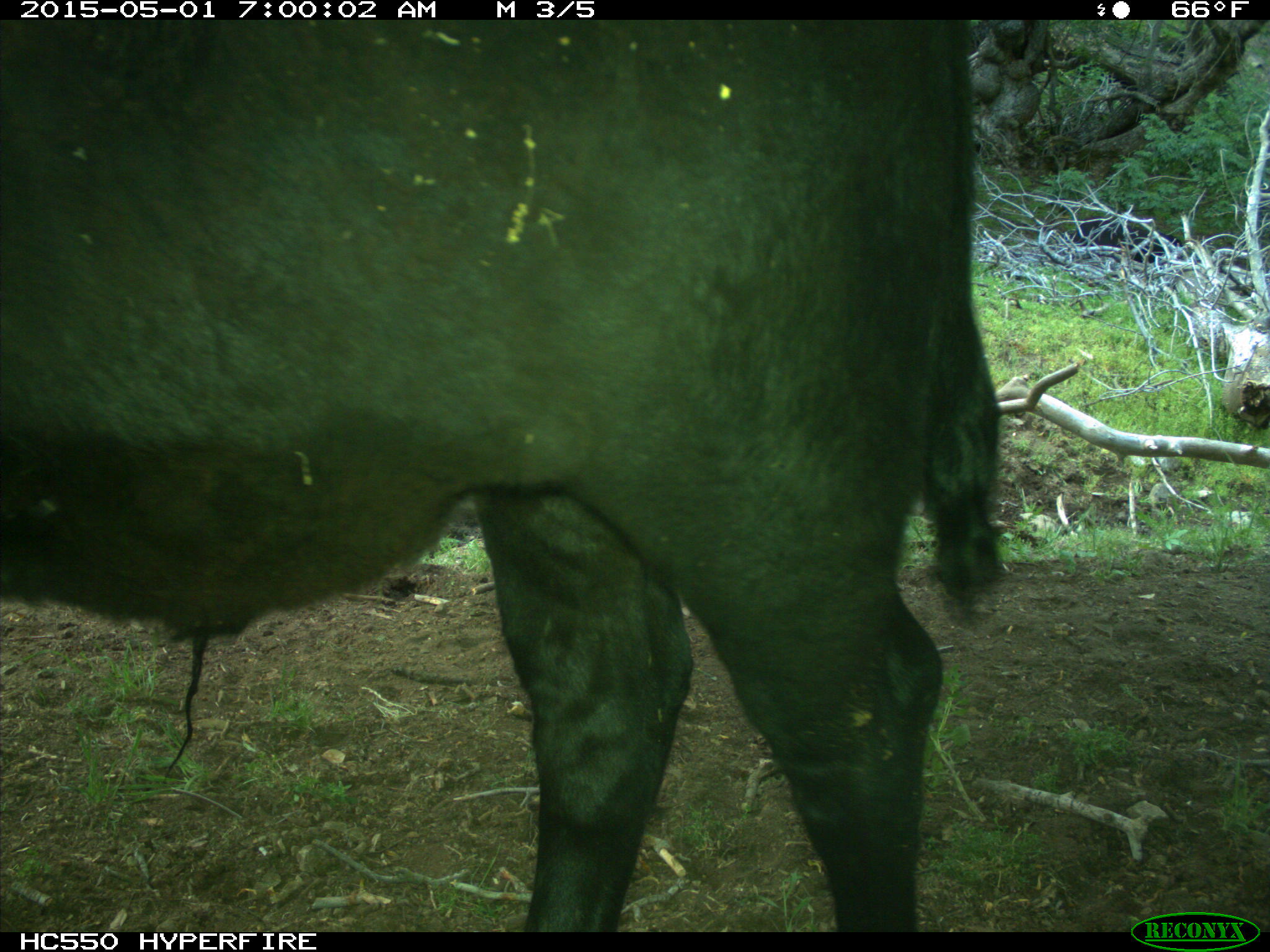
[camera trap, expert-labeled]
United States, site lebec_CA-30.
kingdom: Animalia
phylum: Chordata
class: Mammalia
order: Artiodactyla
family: Bovidae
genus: Bos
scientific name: Bos taurus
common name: domestic cow